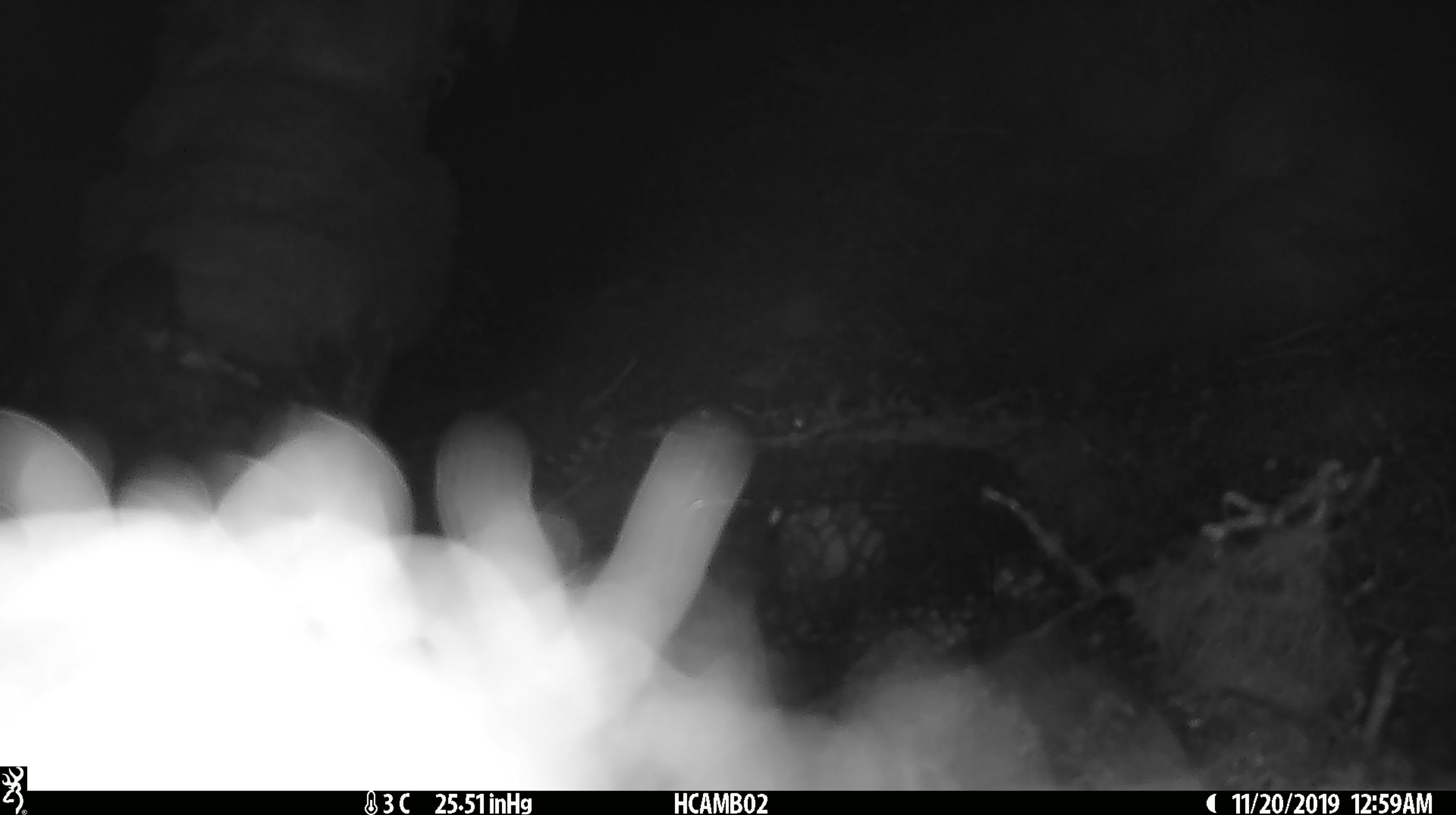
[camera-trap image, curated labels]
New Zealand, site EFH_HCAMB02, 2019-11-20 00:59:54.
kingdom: Animalia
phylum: Chordata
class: Mammalia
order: Rodentia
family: Muridae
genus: Mus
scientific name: Mus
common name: mouse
Mouse (Mus).